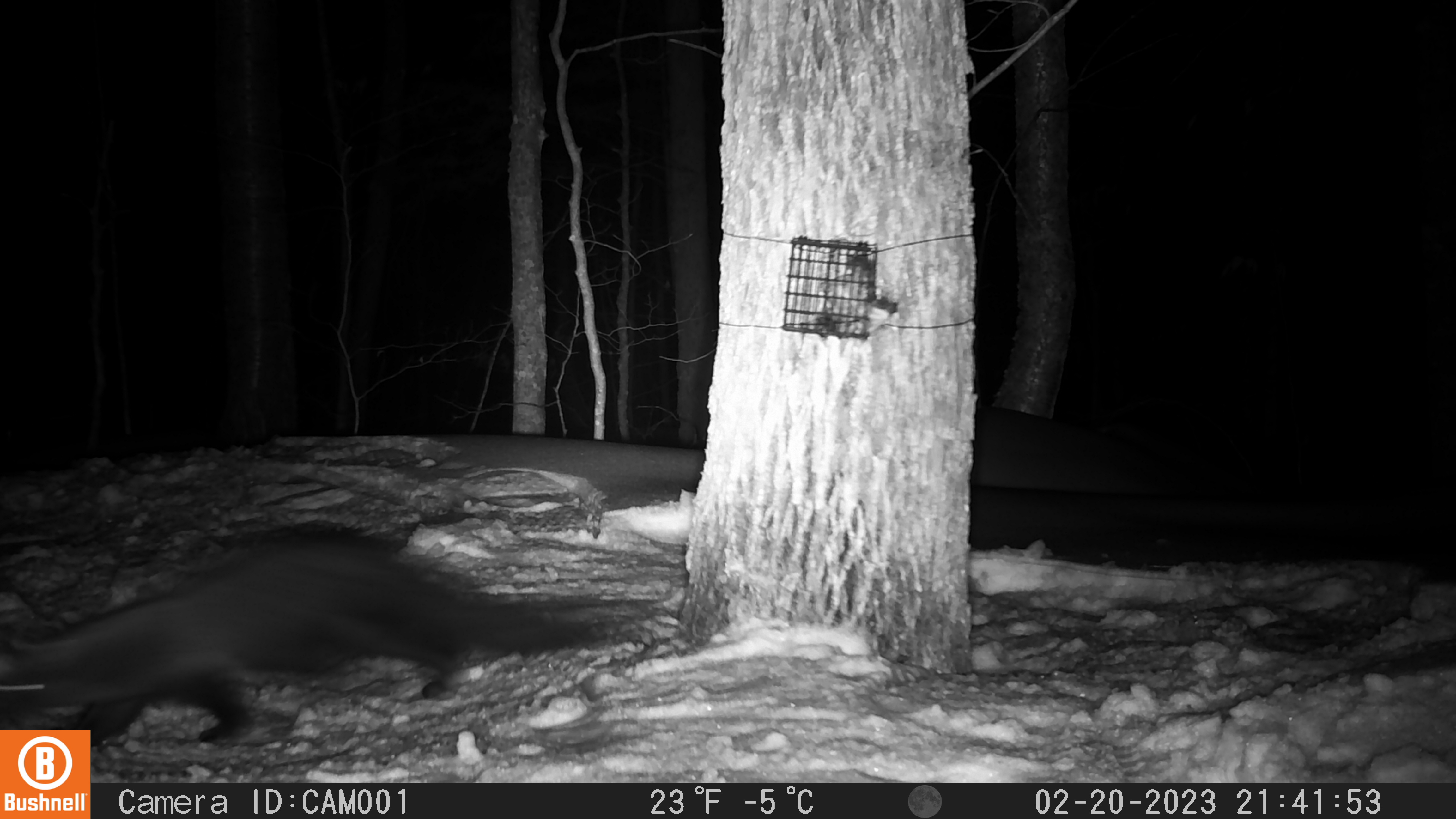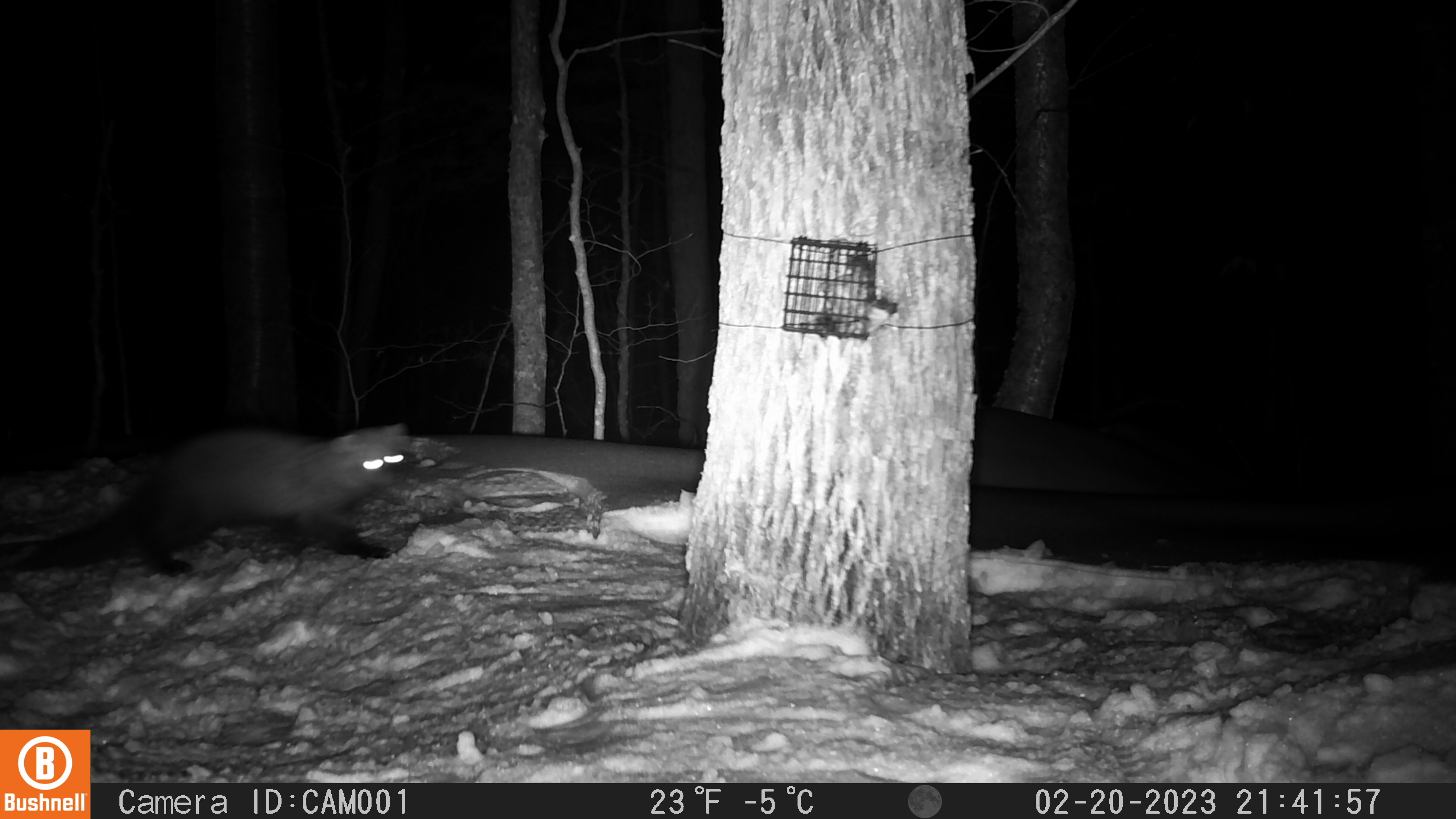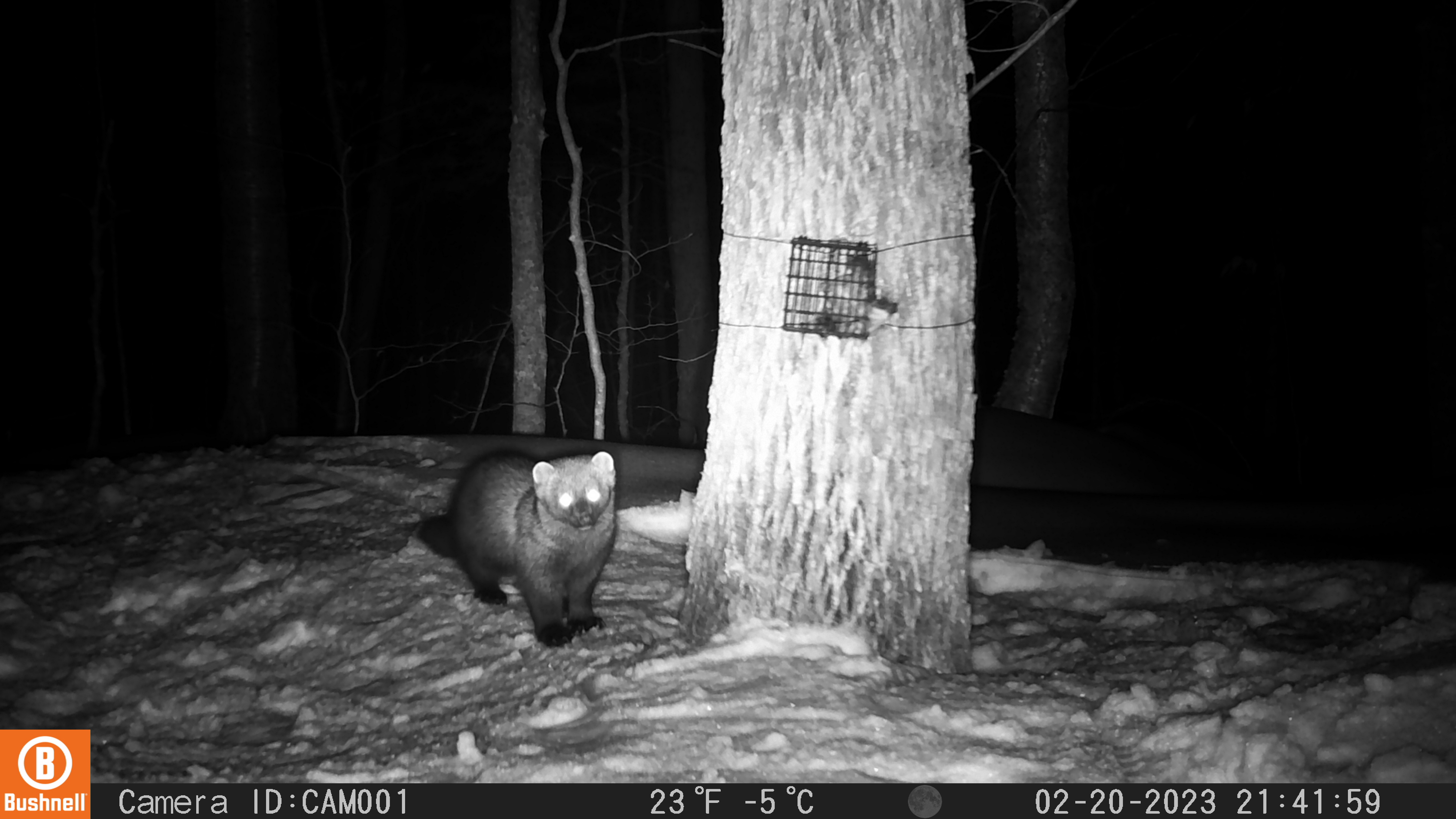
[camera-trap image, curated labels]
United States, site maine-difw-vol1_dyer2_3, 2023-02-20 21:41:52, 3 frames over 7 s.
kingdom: Animalia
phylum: Chordata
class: Mammalia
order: Carnivora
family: Mustelidae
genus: Pekania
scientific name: Pekania pennanti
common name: fisher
Fisher (Pekania pennanti).